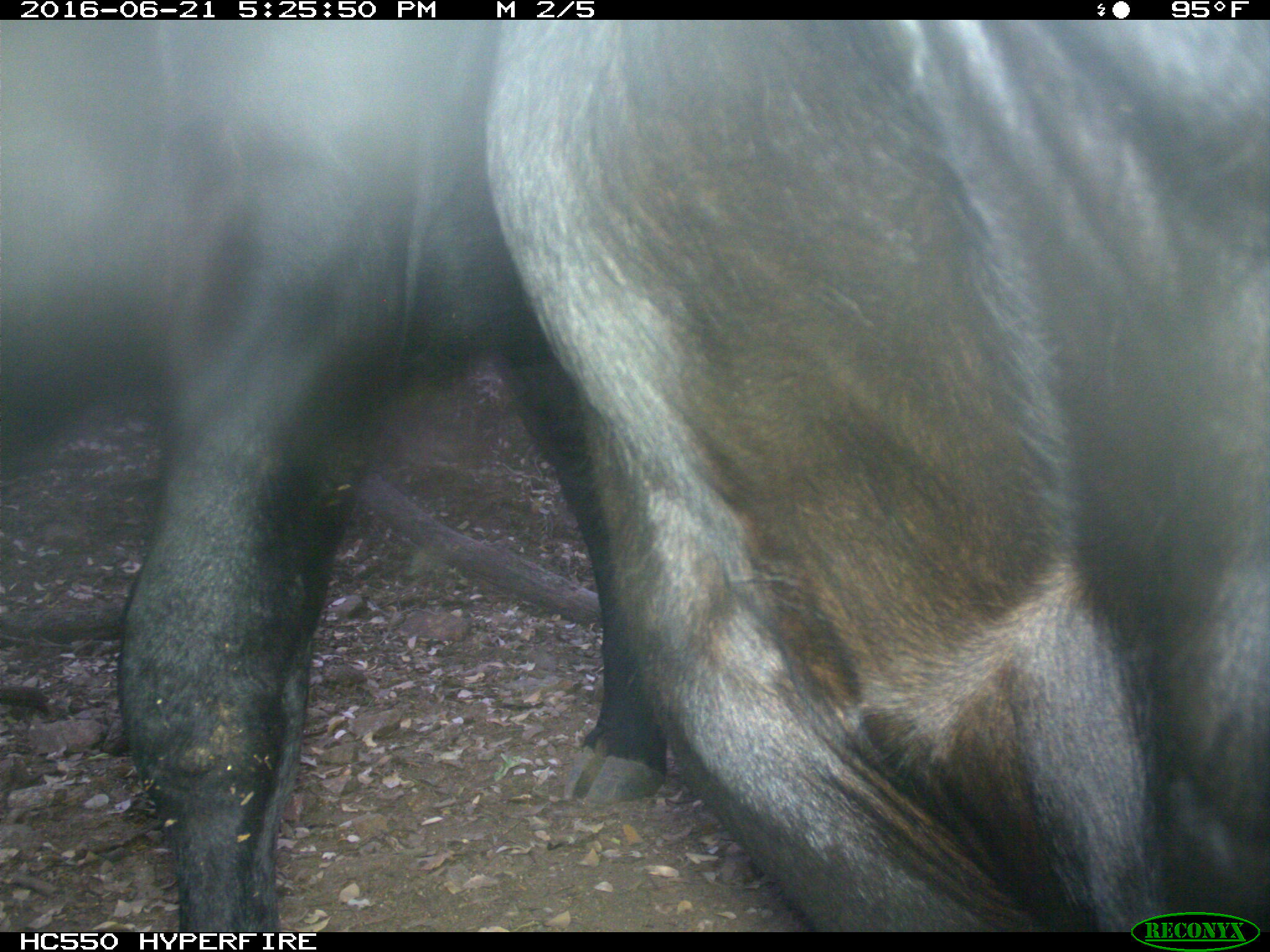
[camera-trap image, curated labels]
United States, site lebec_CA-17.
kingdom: Animalia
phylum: Chordata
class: Mammalia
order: Artiodactyla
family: Bovidae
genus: Bos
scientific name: Bos taurus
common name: domestic cow